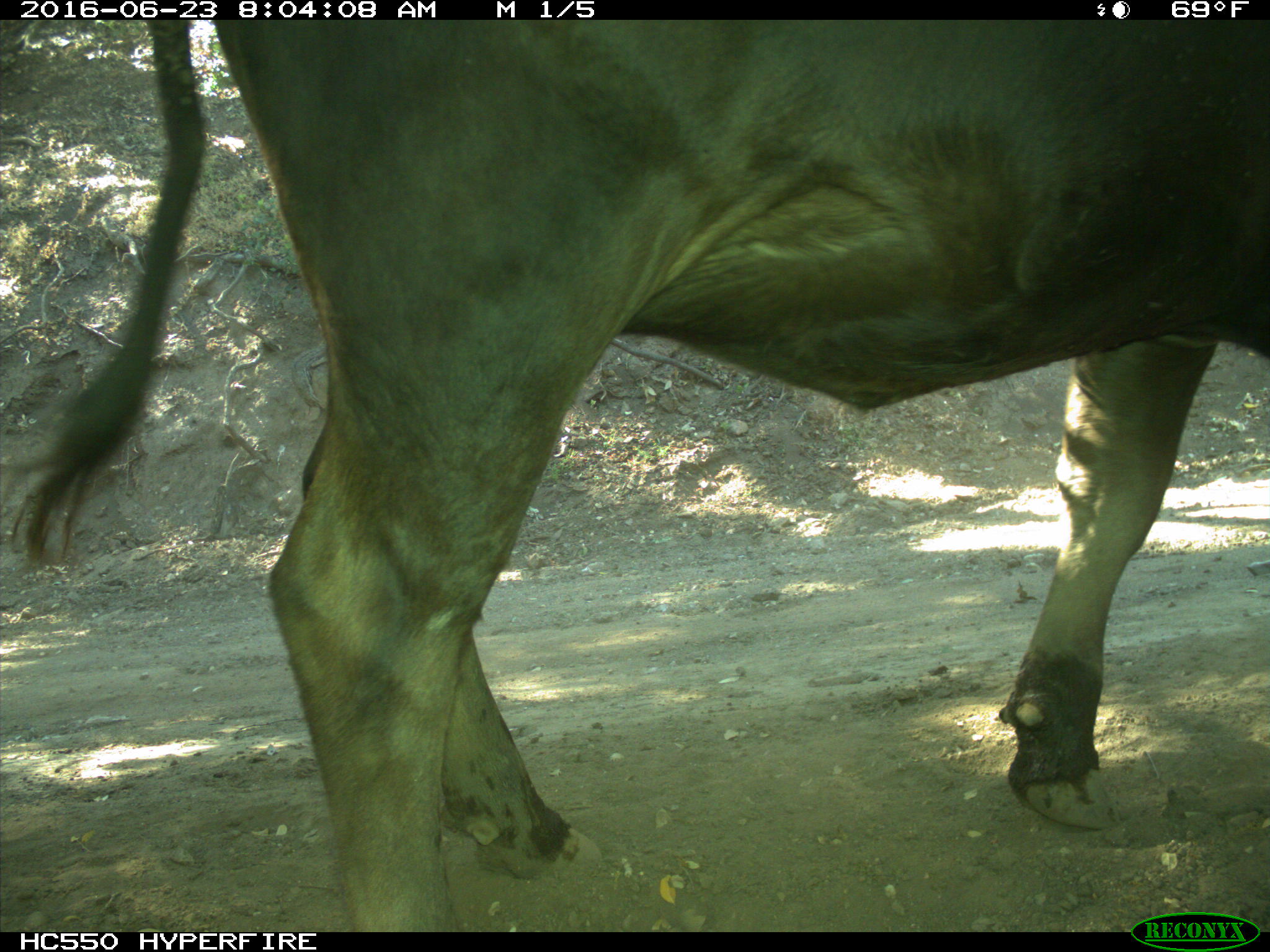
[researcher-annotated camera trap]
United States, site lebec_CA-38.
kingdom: Animalia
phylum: Chordata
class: Mammalia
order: Artiodactyla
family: Bovidae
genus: Bos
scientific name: Bos taurus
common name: domestic cow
Bos taurus (domestic cow).